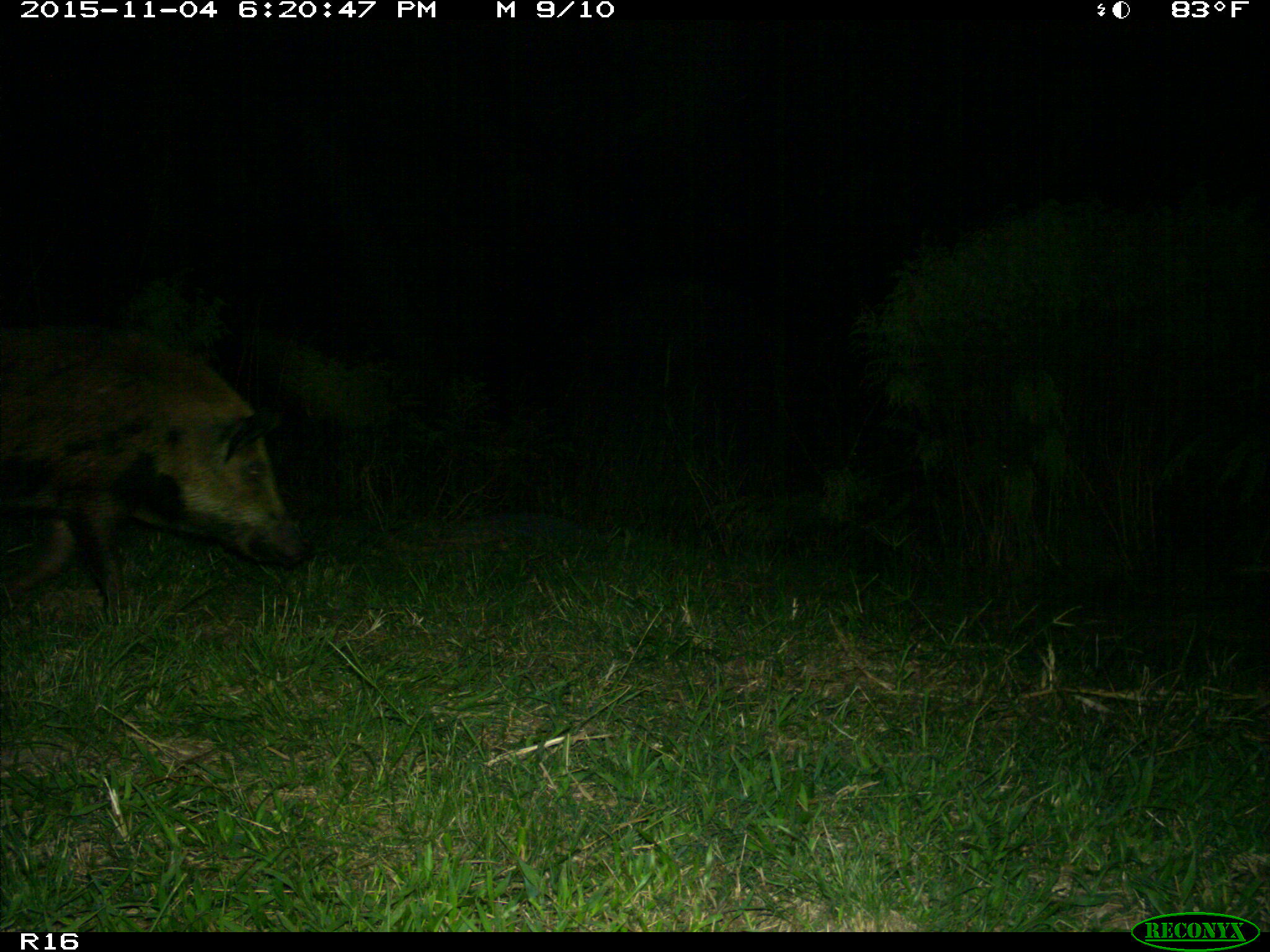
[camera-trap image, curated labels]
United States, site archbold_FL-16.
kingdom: Animalia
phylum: Chordata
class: Mammalia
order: Artiodactyla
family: Suidae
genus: Sus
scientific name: Sus scrofa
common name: wild boar